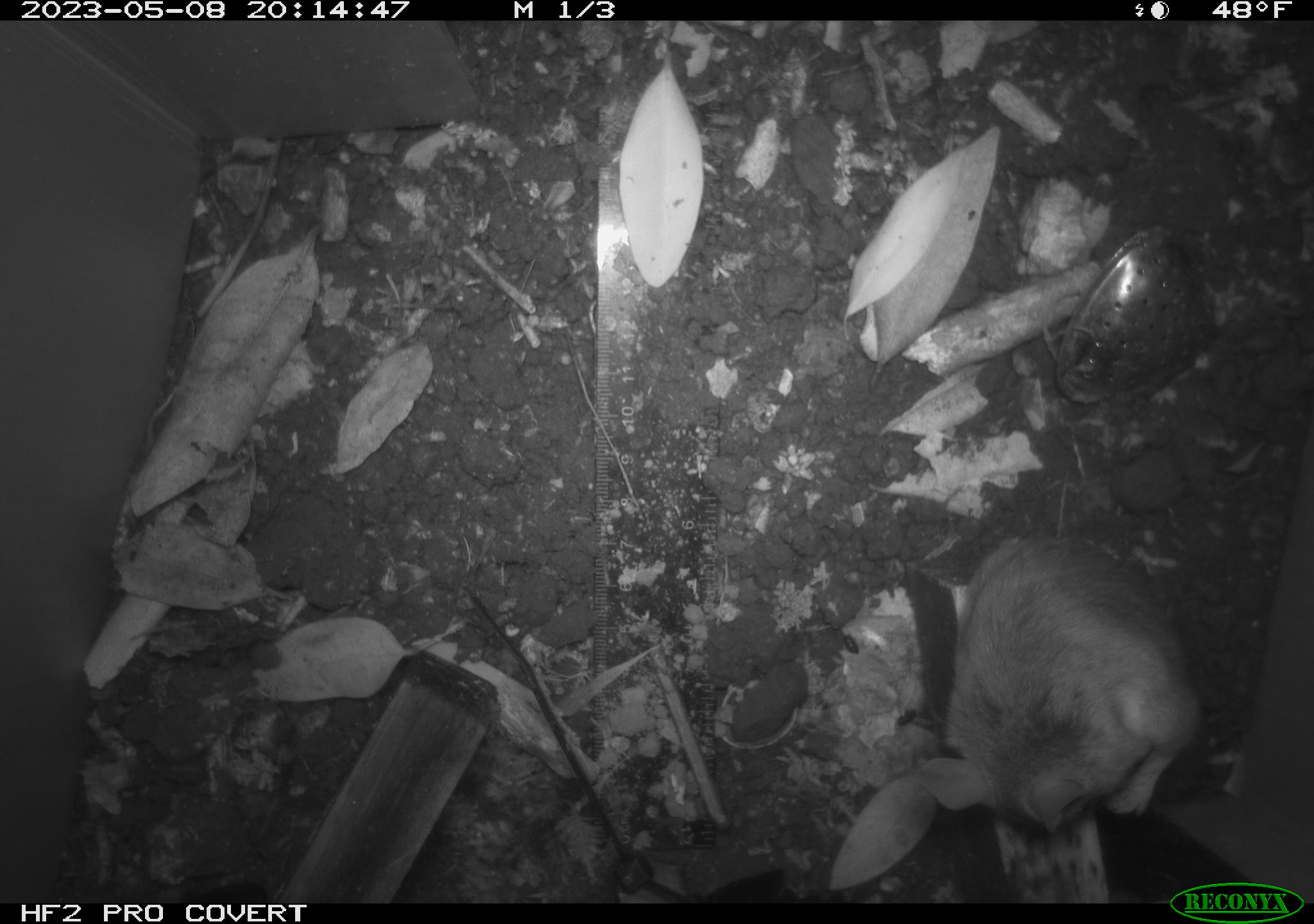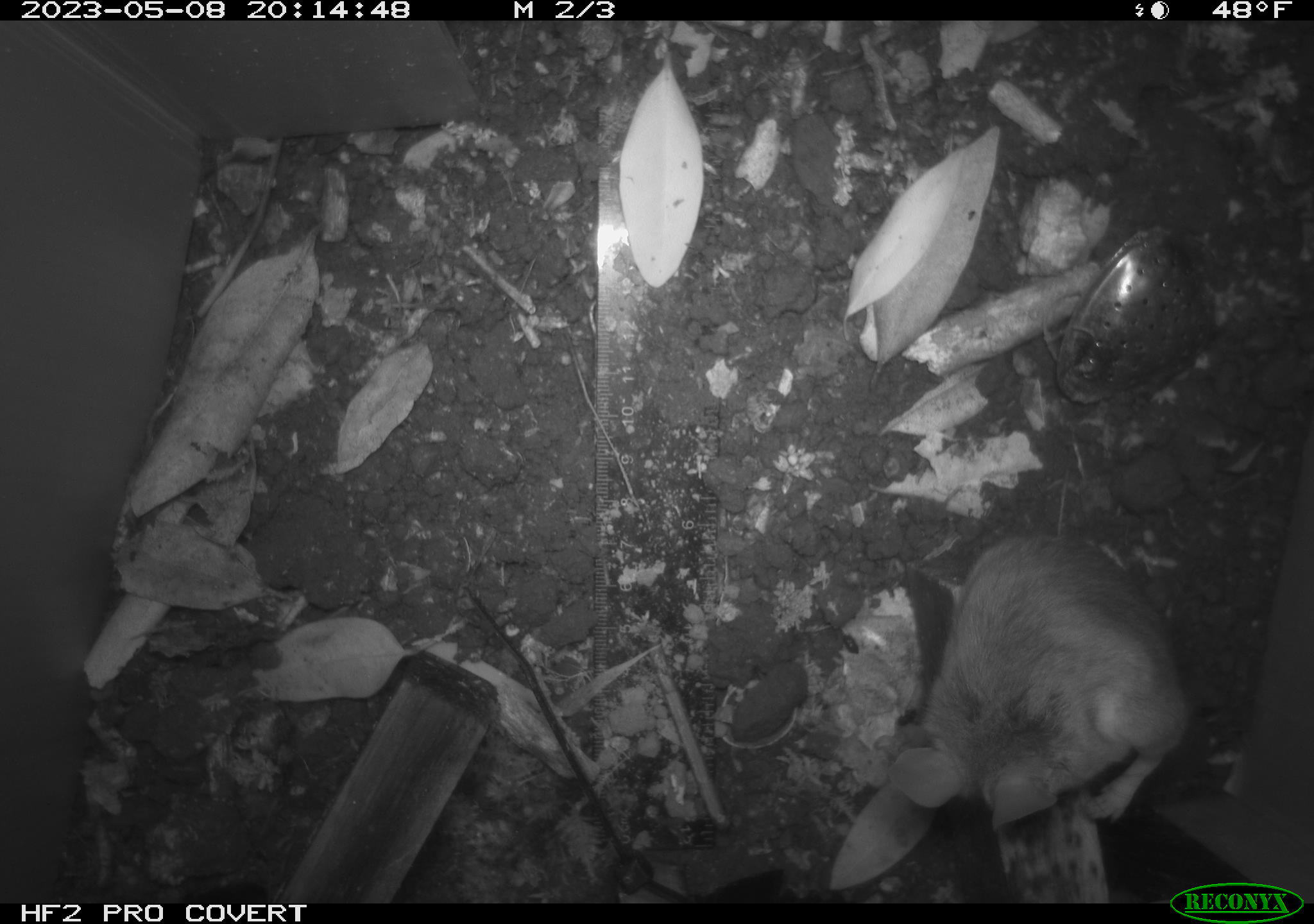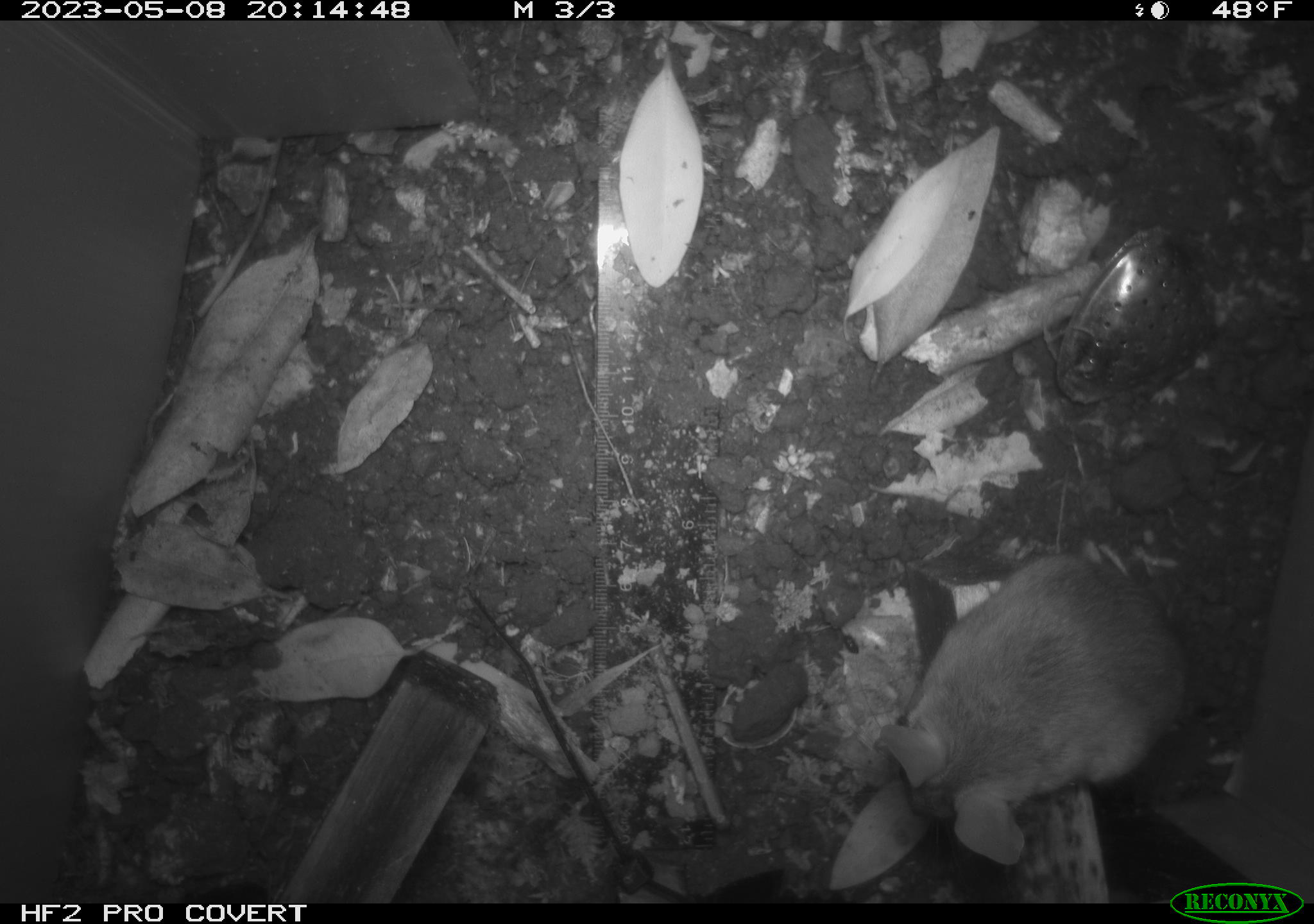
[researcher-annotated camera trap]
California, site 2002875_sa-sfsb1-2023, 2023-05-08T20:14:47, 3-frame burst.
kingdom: Animalia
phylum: Chordata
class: Mammalia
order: Rodentia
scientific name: Rodentia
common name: mouse species